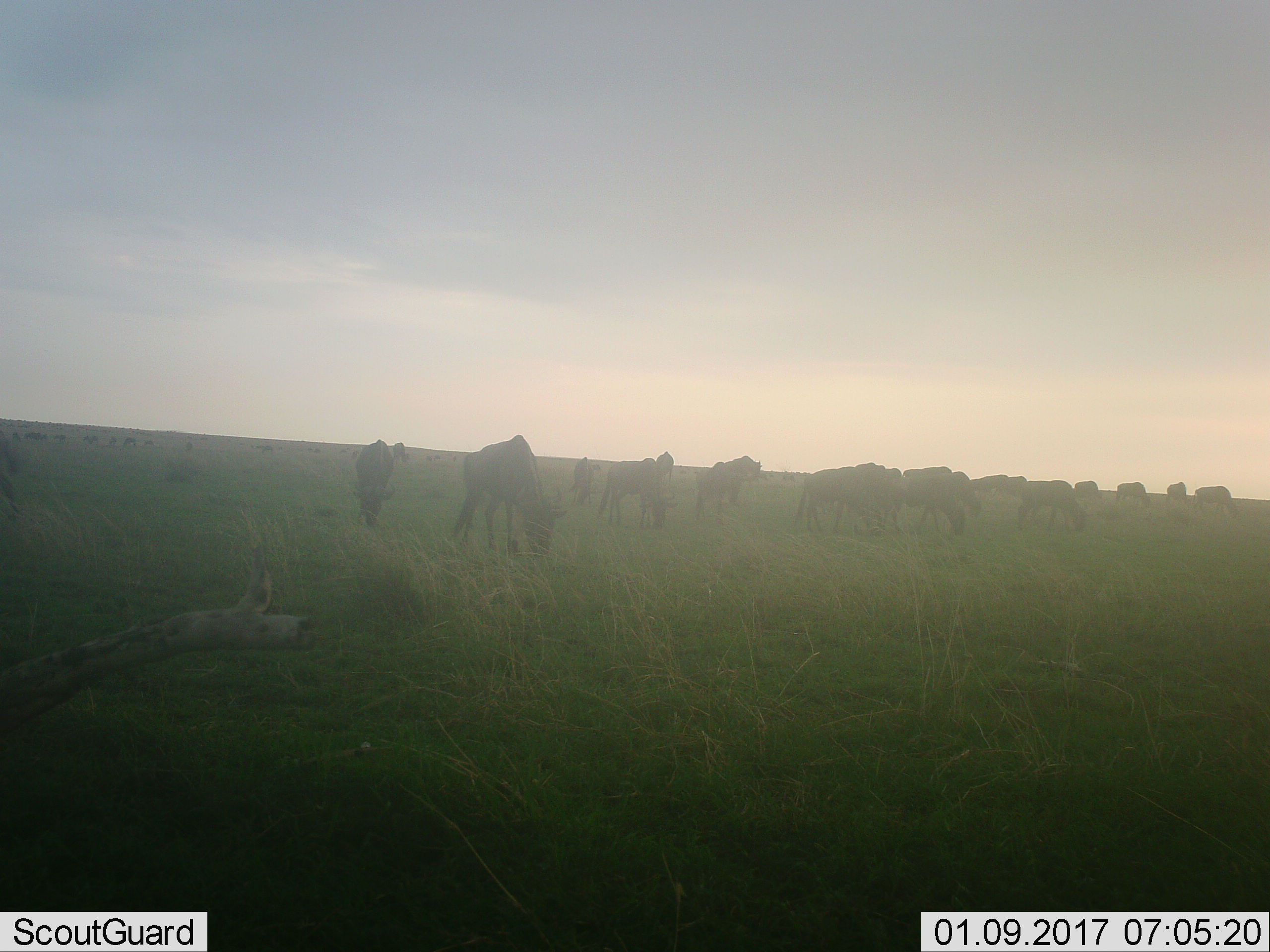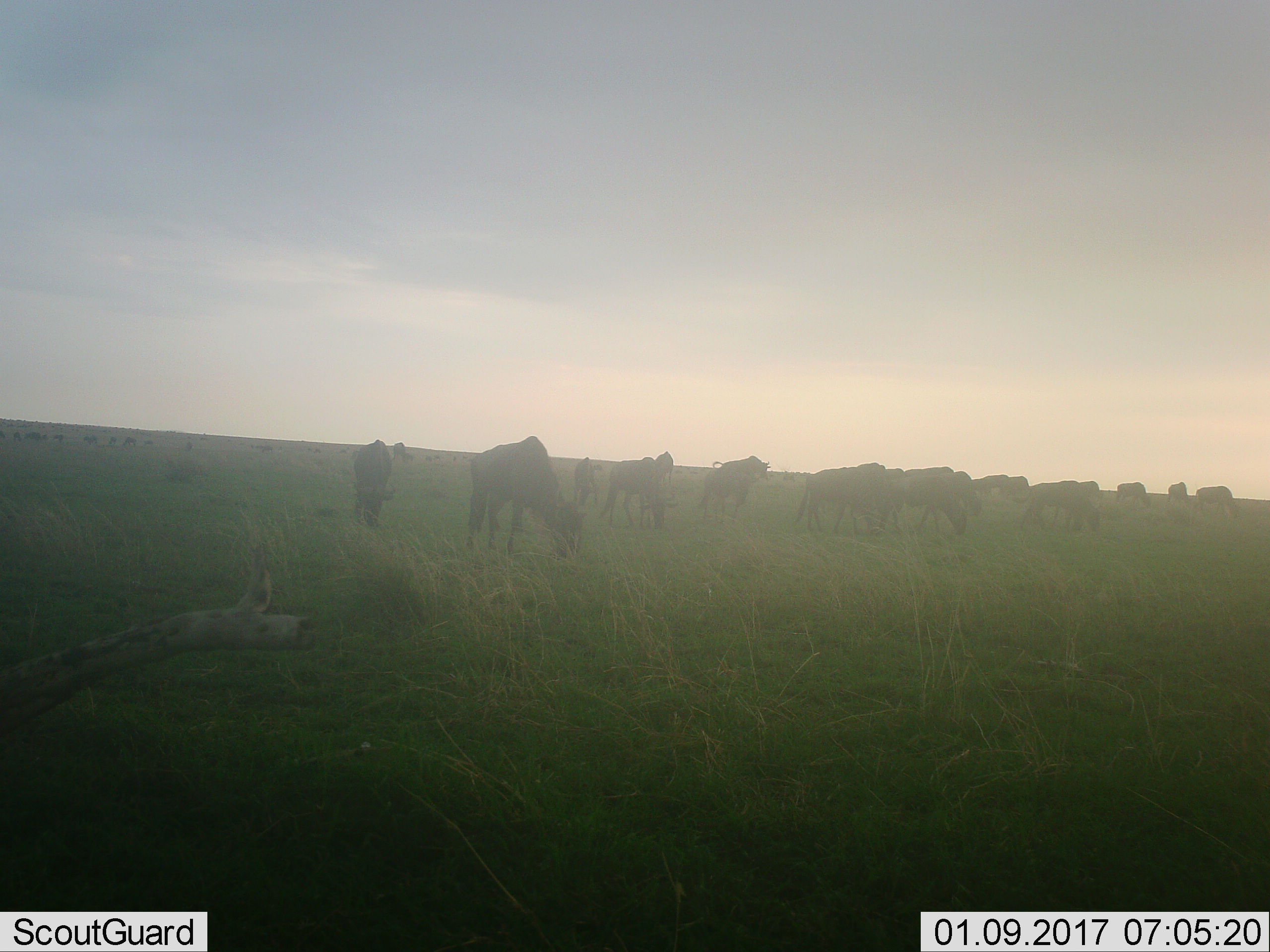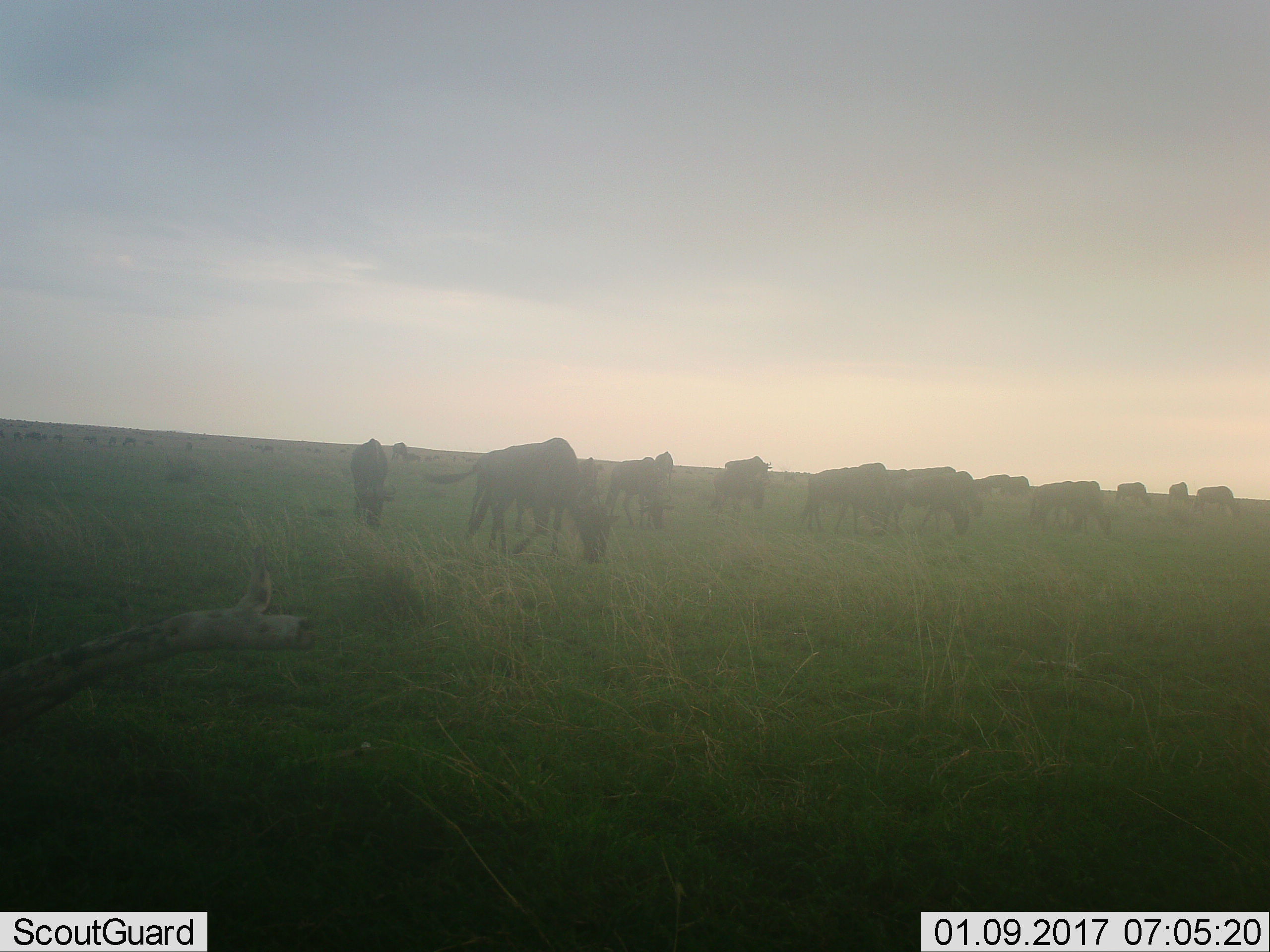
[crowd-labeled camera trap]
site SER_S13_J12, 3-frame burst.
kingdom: Animalia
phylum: Chordata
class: Mammalia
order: Artiodactyla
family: Bovidae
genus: Connochaetes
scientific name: Connochaetes taurinus taurinus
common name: blue wildebeest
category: wildebeestblue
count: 11-50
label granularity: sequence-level